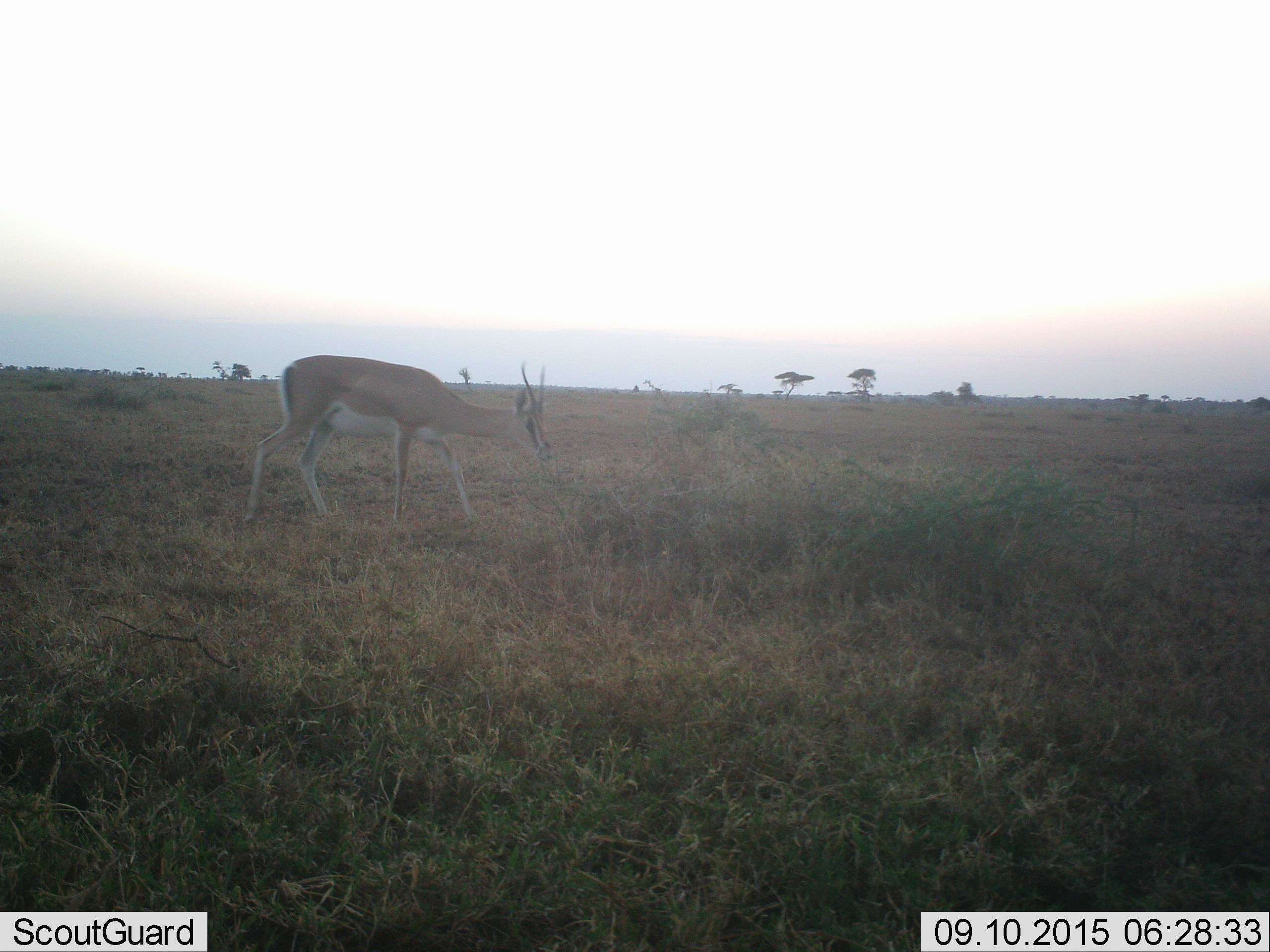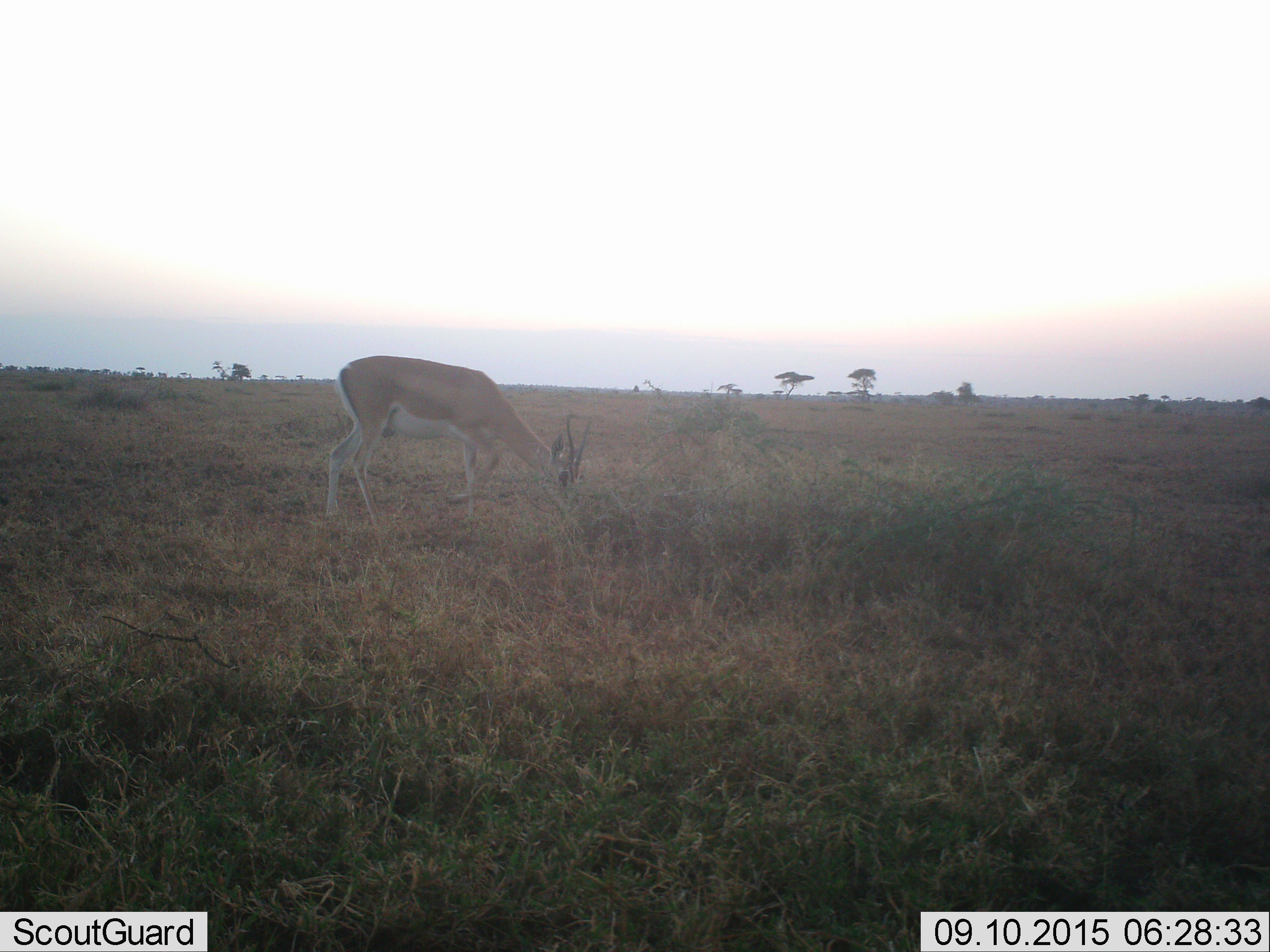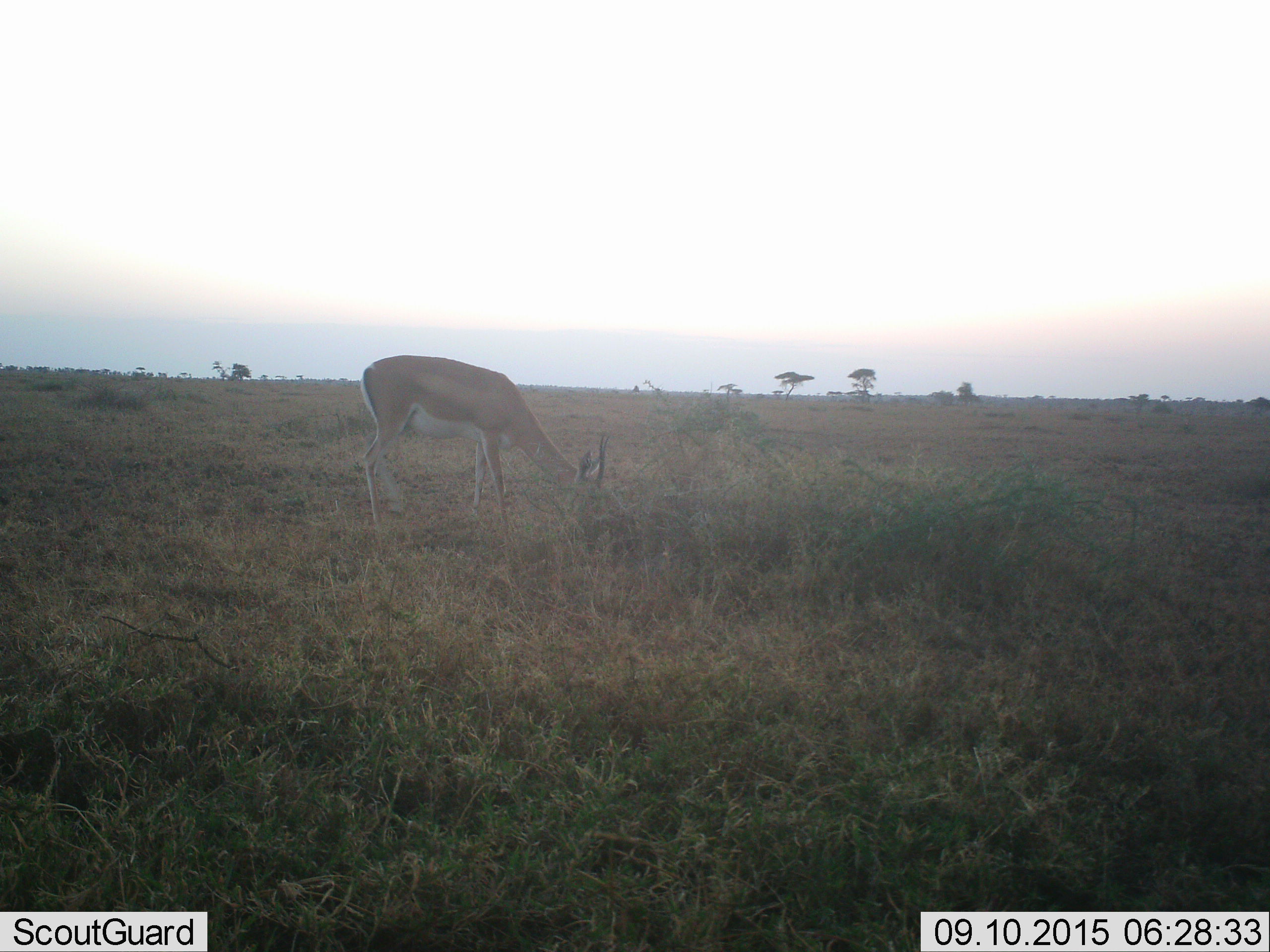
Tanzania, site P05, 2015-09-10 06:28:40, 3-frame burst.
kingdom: Animalia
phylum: Chordata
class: Mammalia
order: Artiodactyla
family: Bovidae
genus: Nanger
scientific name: Nanger granti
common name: grant's gazelle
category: gazellegrants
Gazellegrants (grant's gazelle) (Nanger granti), count 1. Behavior (volunteer vote fractions): standing 0%, resting 0%, moving 75%, interacting 0%. Young present (vote fraction): 0%. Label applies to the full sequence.